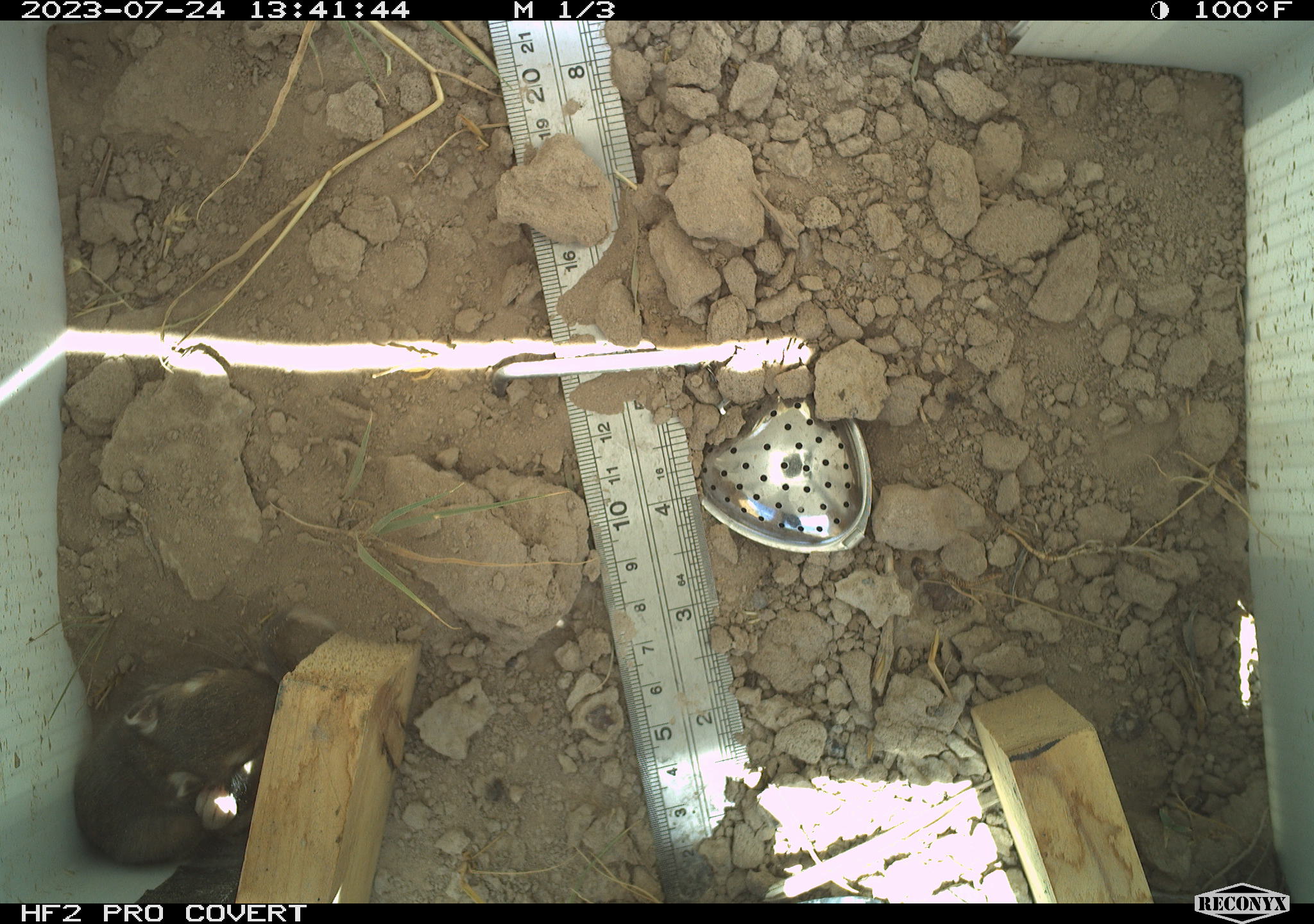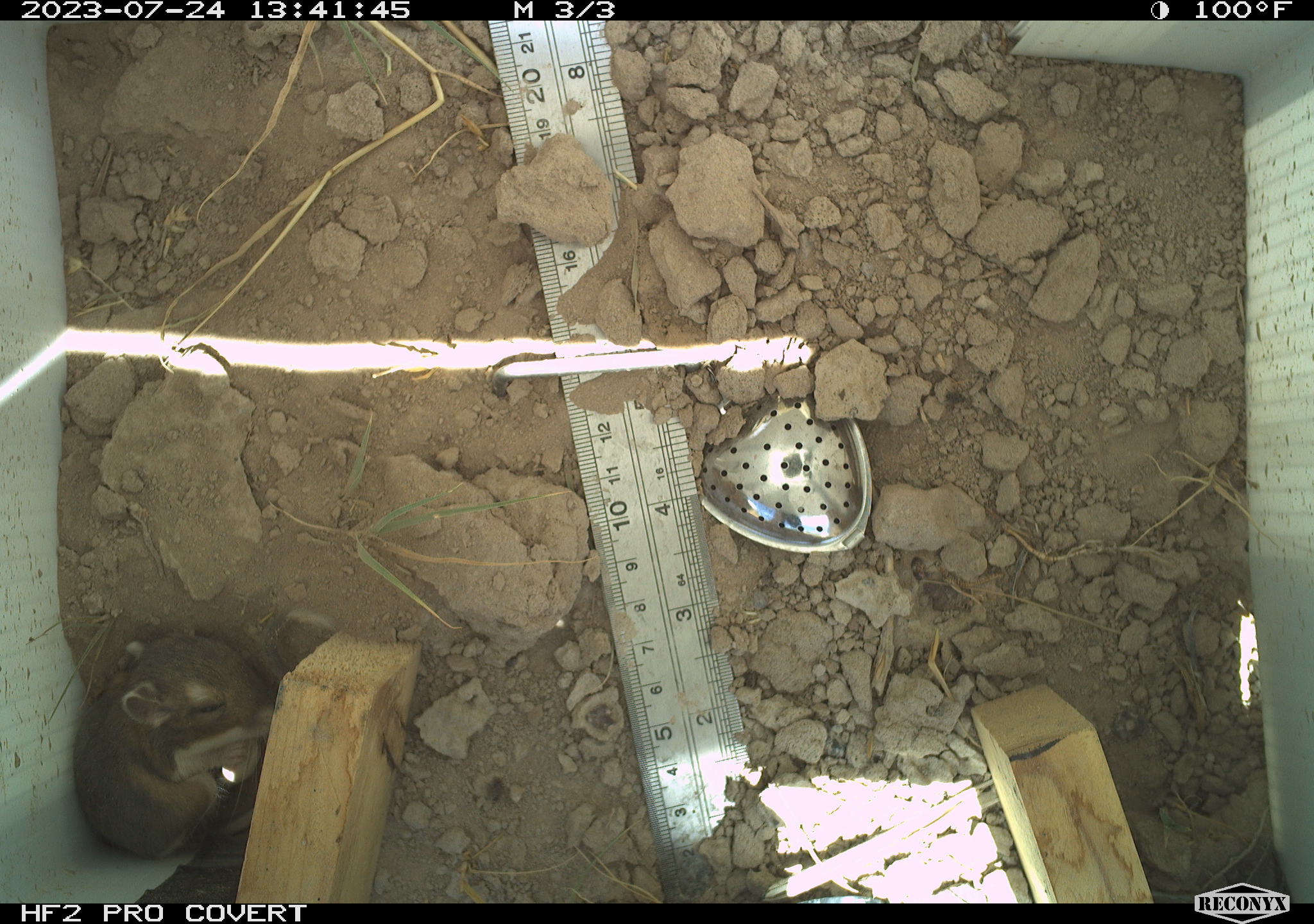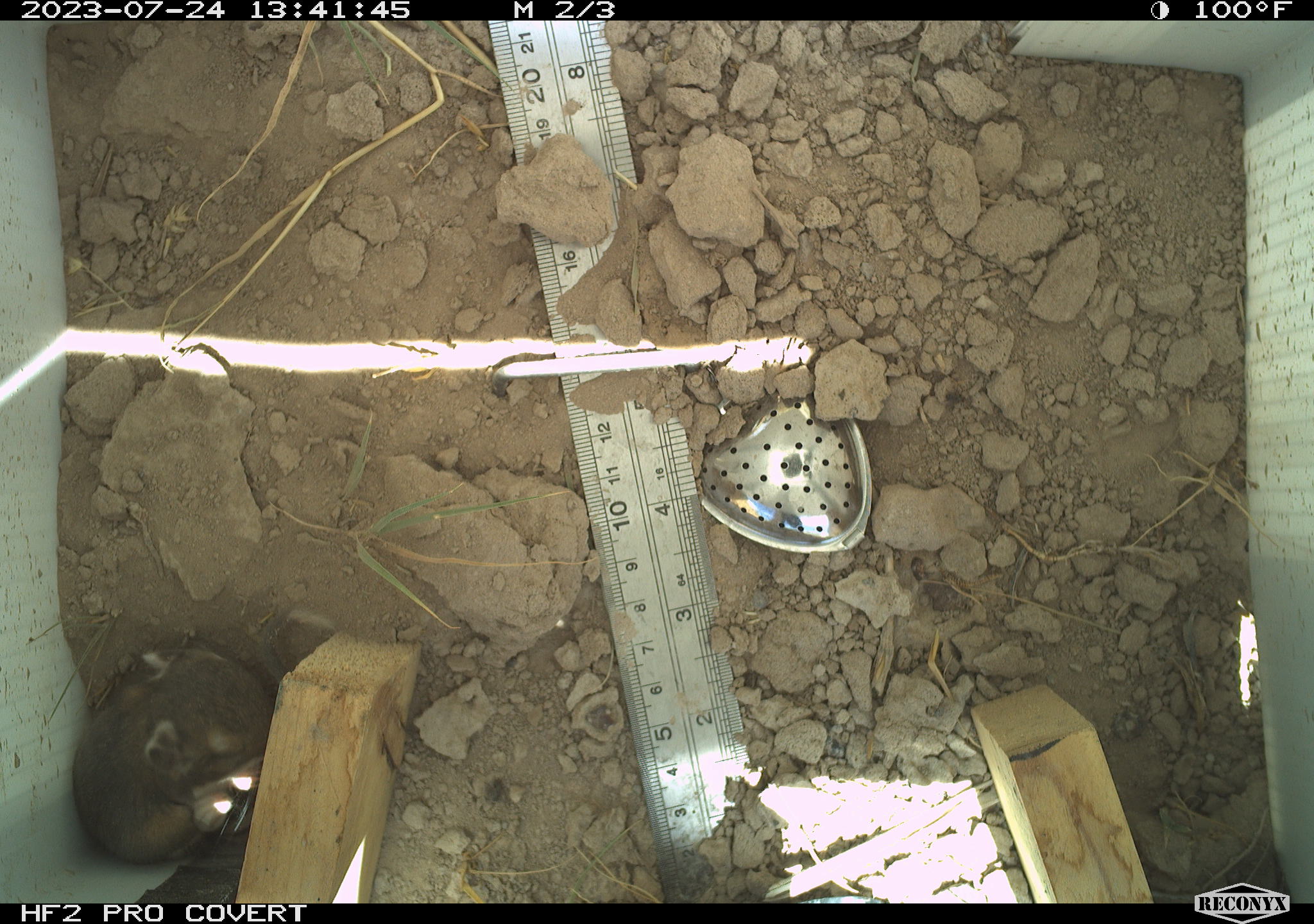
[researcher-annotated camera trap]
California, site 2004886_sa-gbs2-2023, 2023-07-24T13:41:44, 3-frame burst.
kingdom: Animalia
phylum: Chordata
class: Mammalia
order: Rodentia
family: Heteromyidae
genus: Dipodomys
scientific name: Dipodomys ordii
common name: ord's kangaroo rat